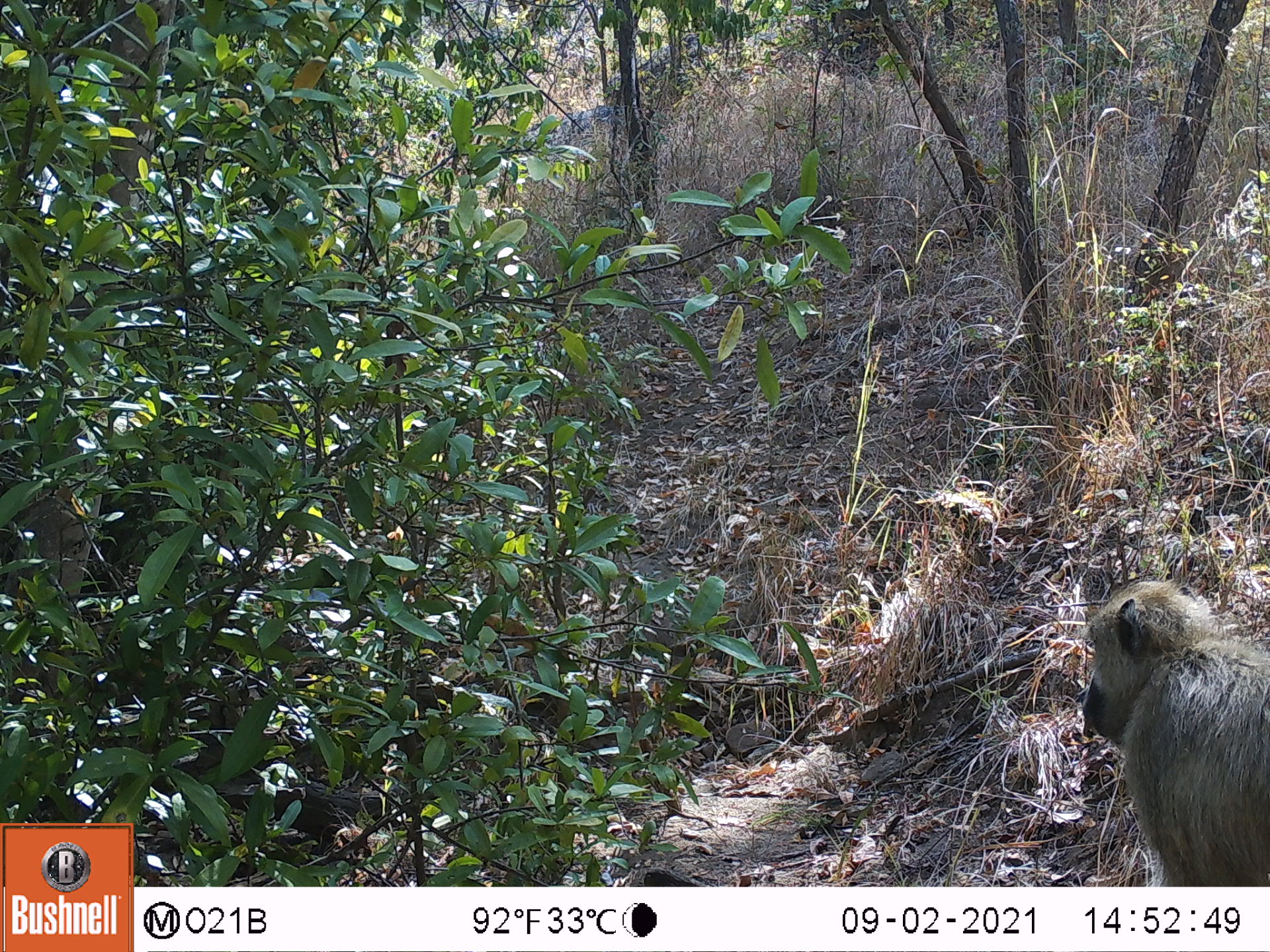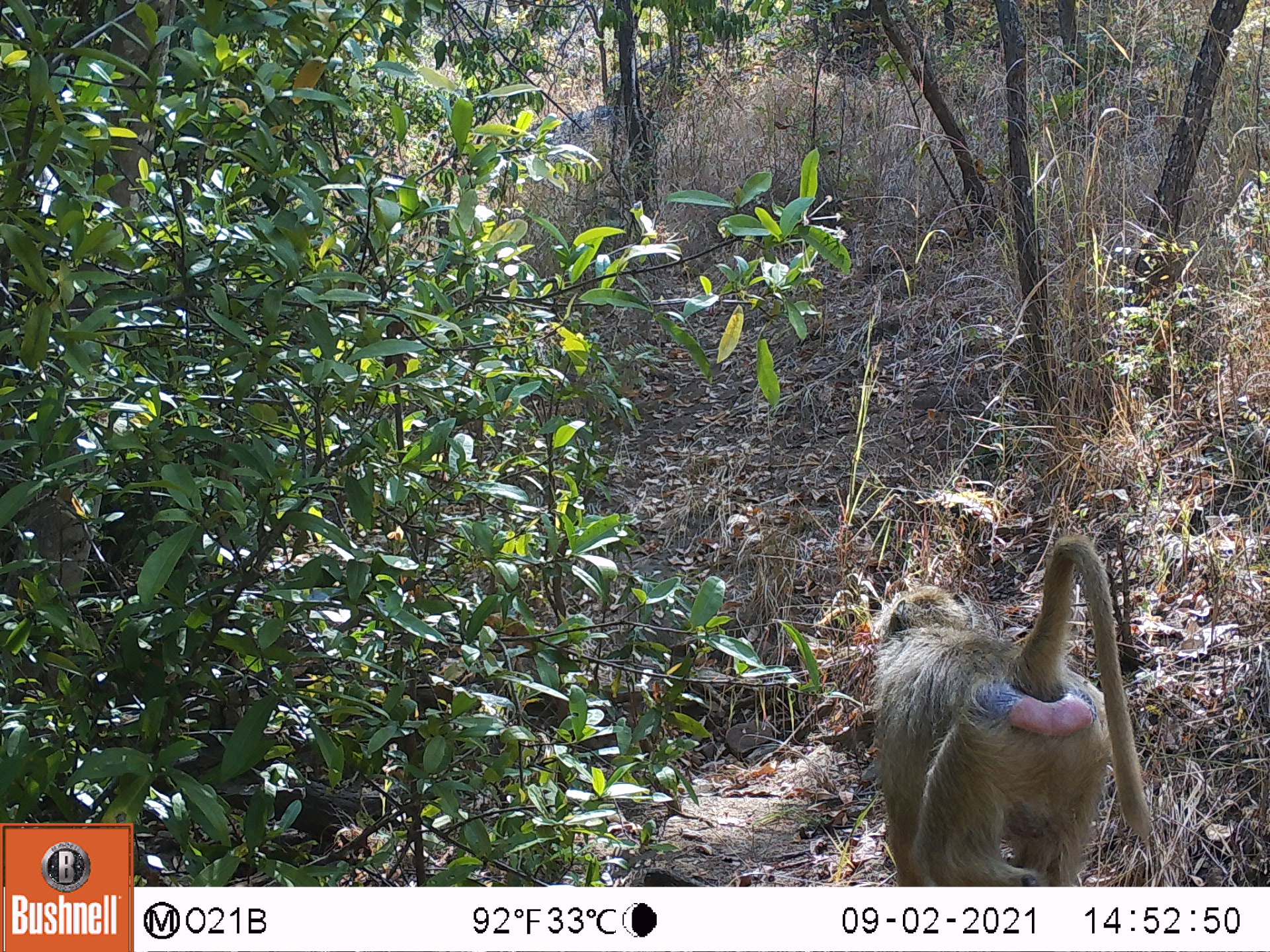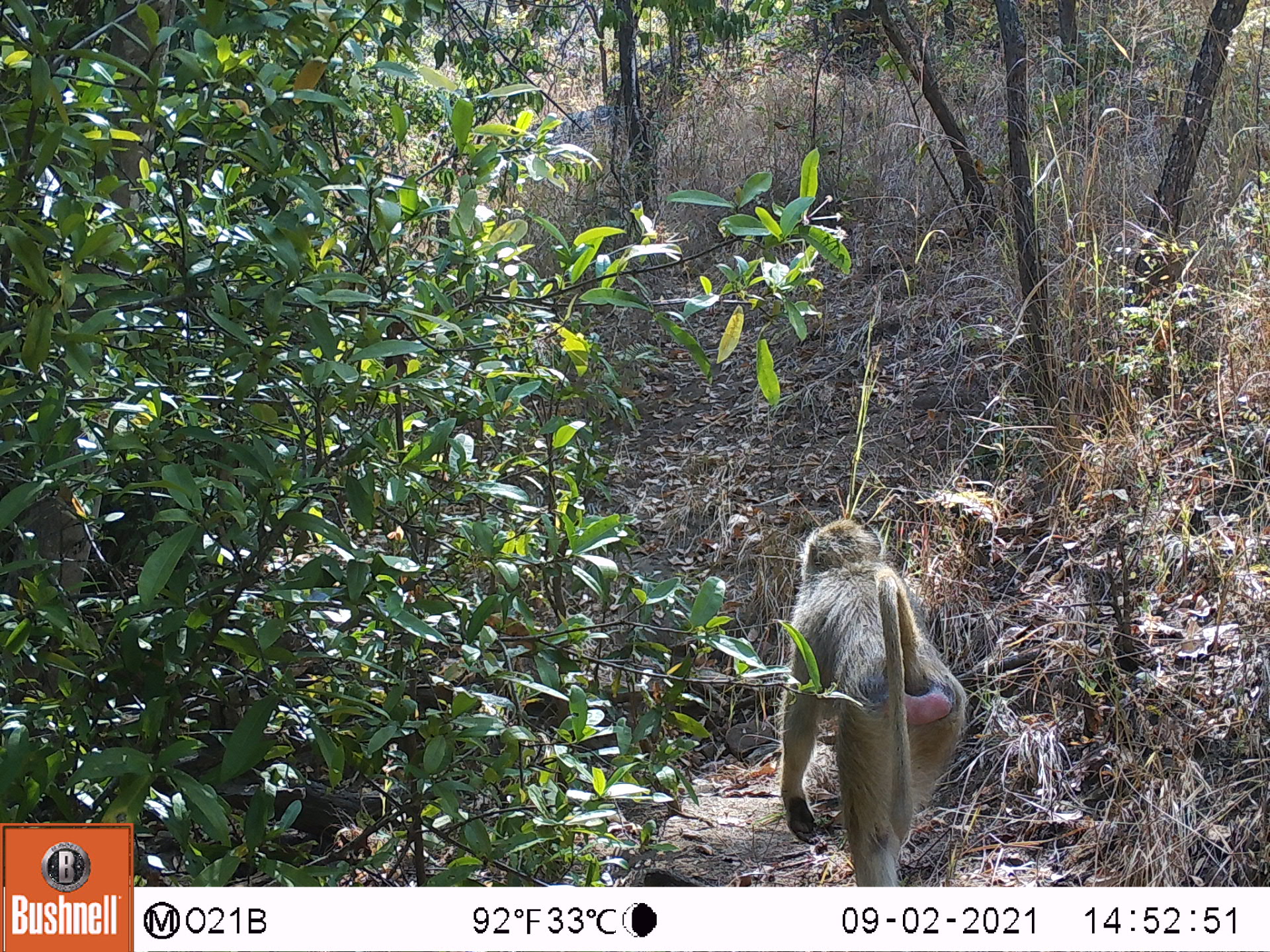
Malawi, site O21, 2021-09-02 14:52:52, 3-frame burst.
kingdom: Animalia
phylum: Chordata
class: Mammalia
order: Primates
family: Cercopithecidae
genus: Papio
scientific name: Papio cynocephalus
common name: yellow baboon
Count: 1.